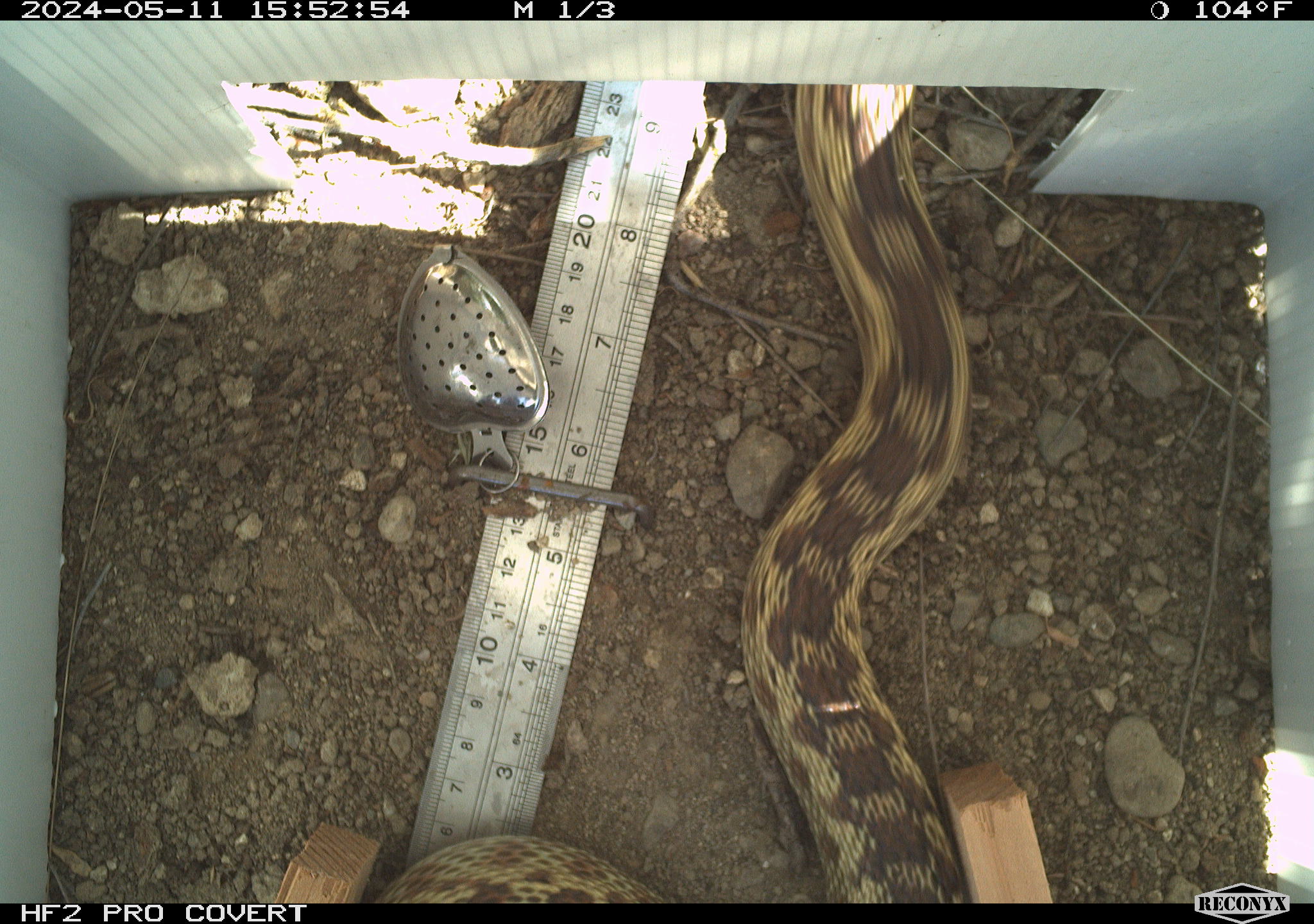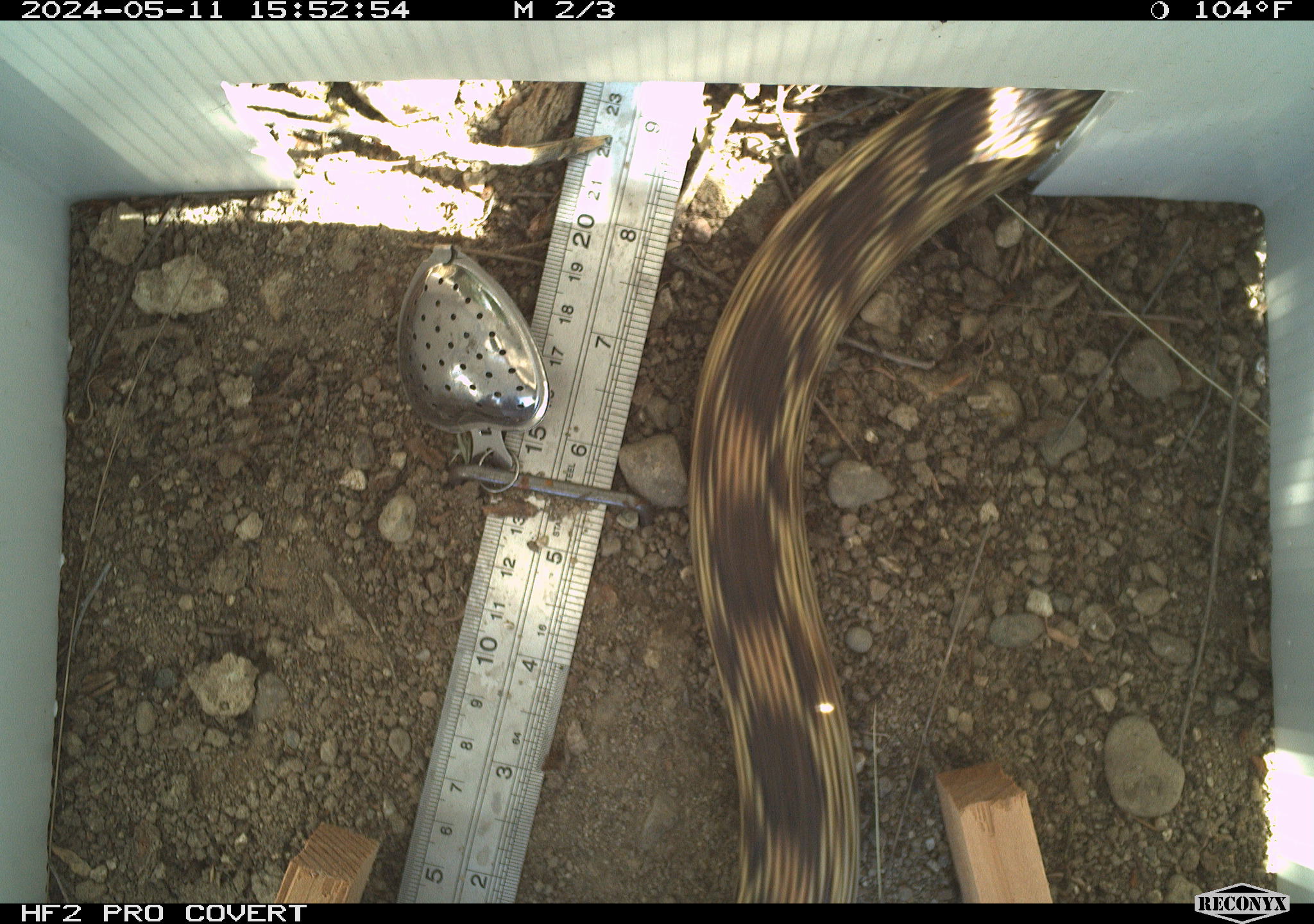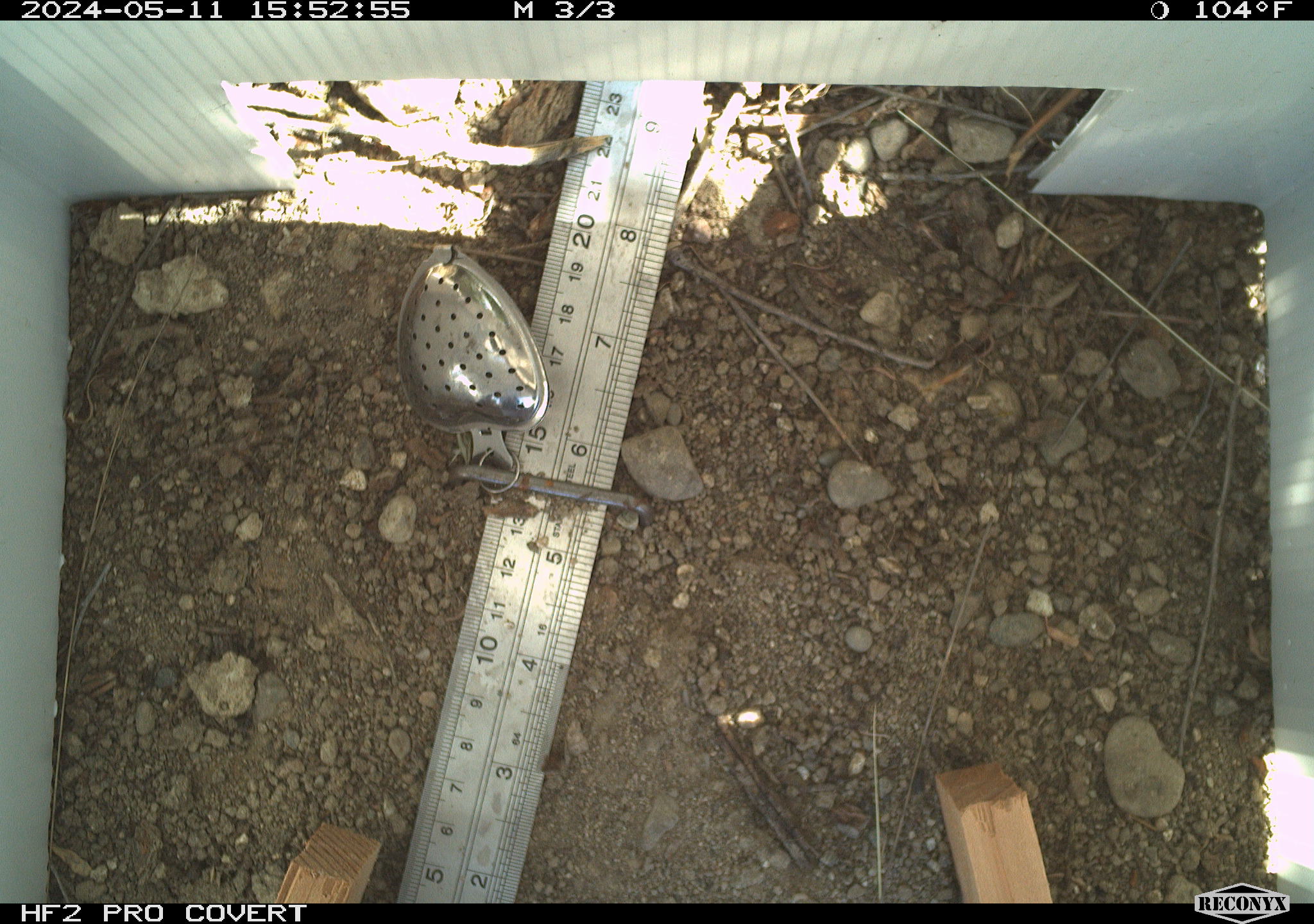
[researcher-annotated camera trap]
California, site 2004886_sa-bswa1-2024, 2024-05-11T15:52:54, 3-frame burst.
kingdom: Animalia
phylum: Chordata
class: Reptilia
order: Squamata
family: Colubridae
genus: Pituophis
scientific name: Pituophis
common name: bullsnakes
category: pituophis species